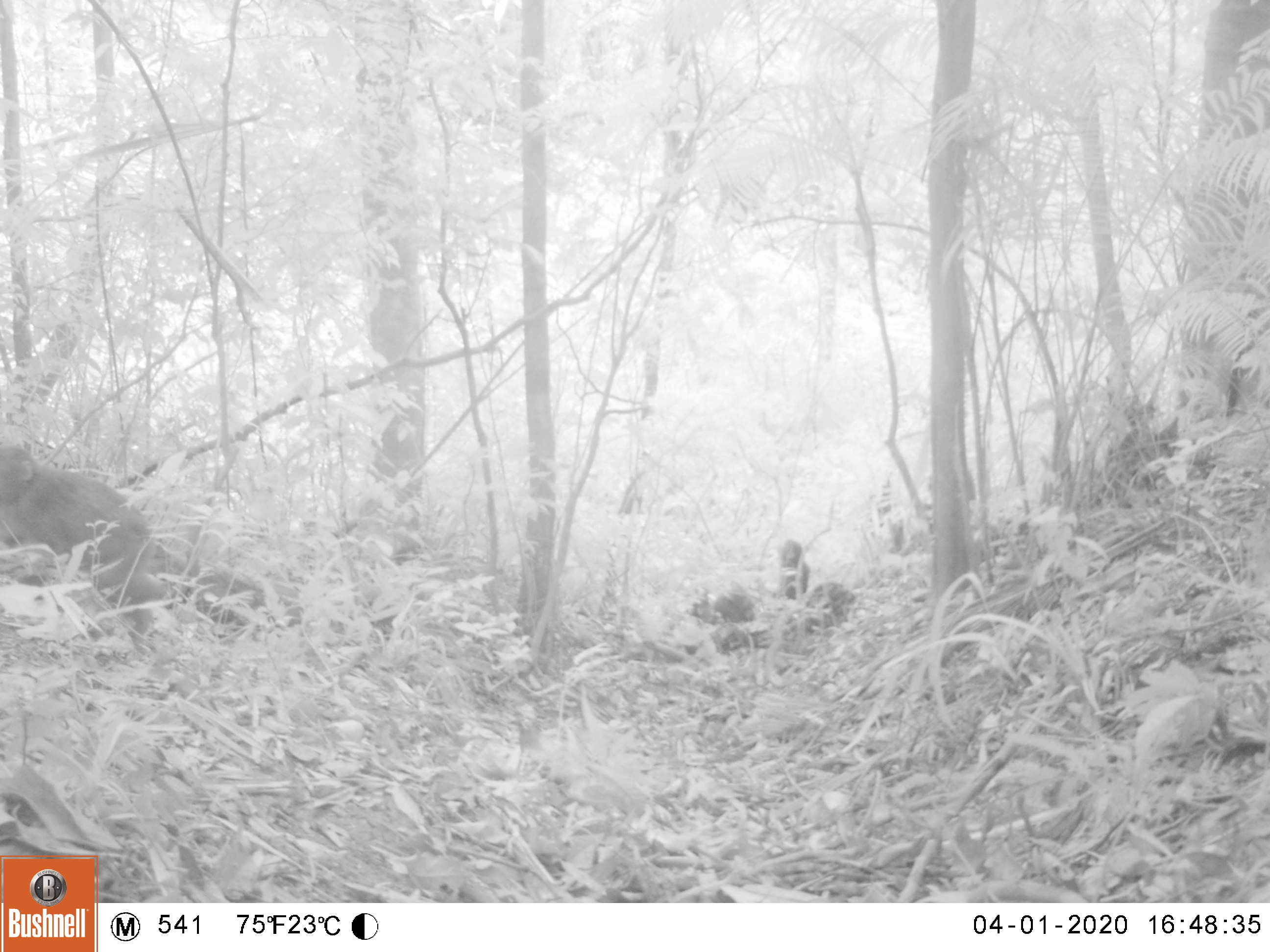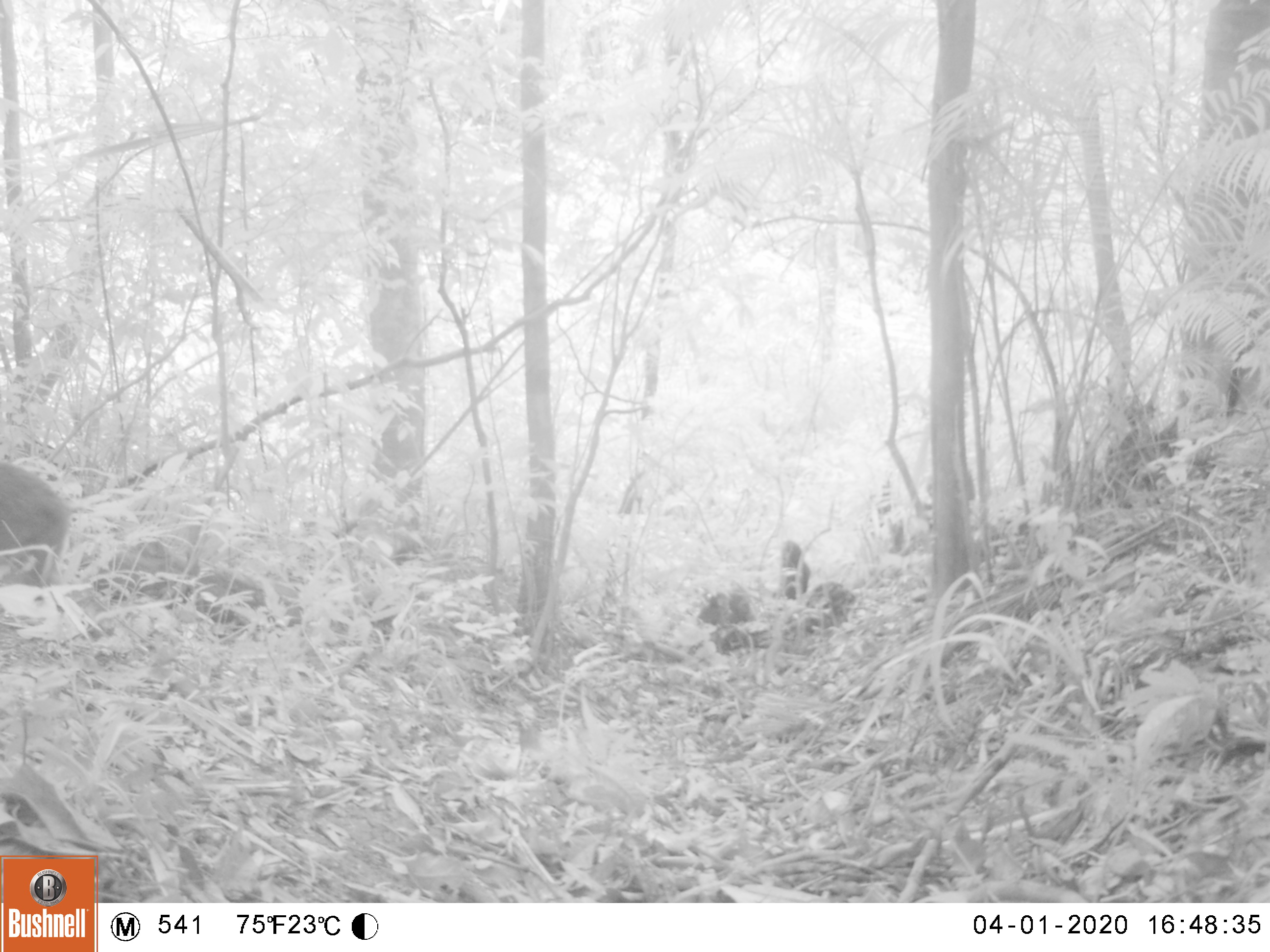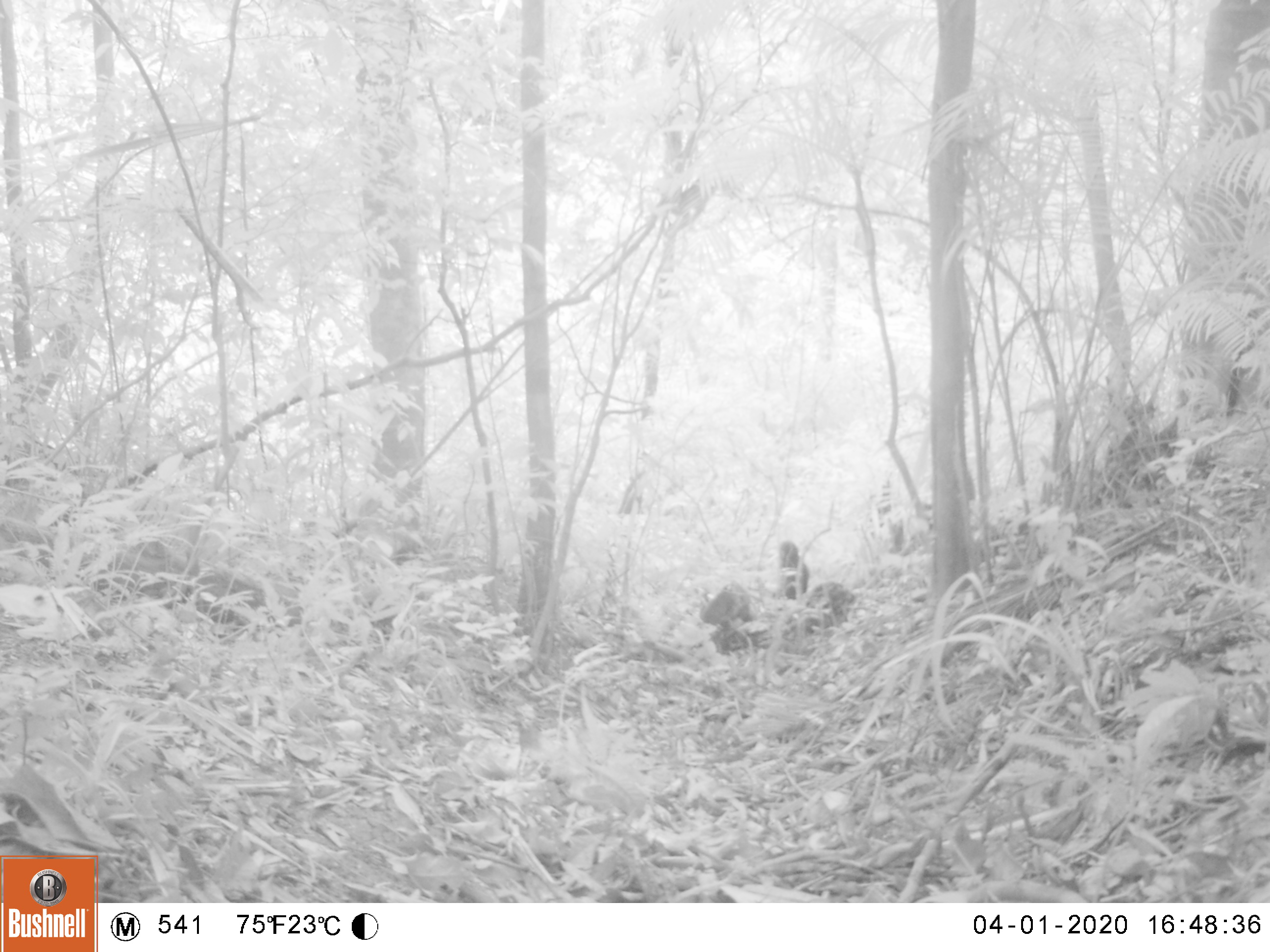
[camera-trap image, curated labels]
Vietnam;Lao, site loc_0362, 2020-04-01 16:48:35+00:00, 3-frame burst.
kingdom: Animalia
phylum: Chordata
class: Mammalia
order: Primates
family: Cercopithecidae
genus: Macaca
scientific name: Macaca arctoides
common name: stump-tailed macaque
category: stump tailed macaque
Stump tailed macaque (stump-tailed macaque) (Macaca arctoides). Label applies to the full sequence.